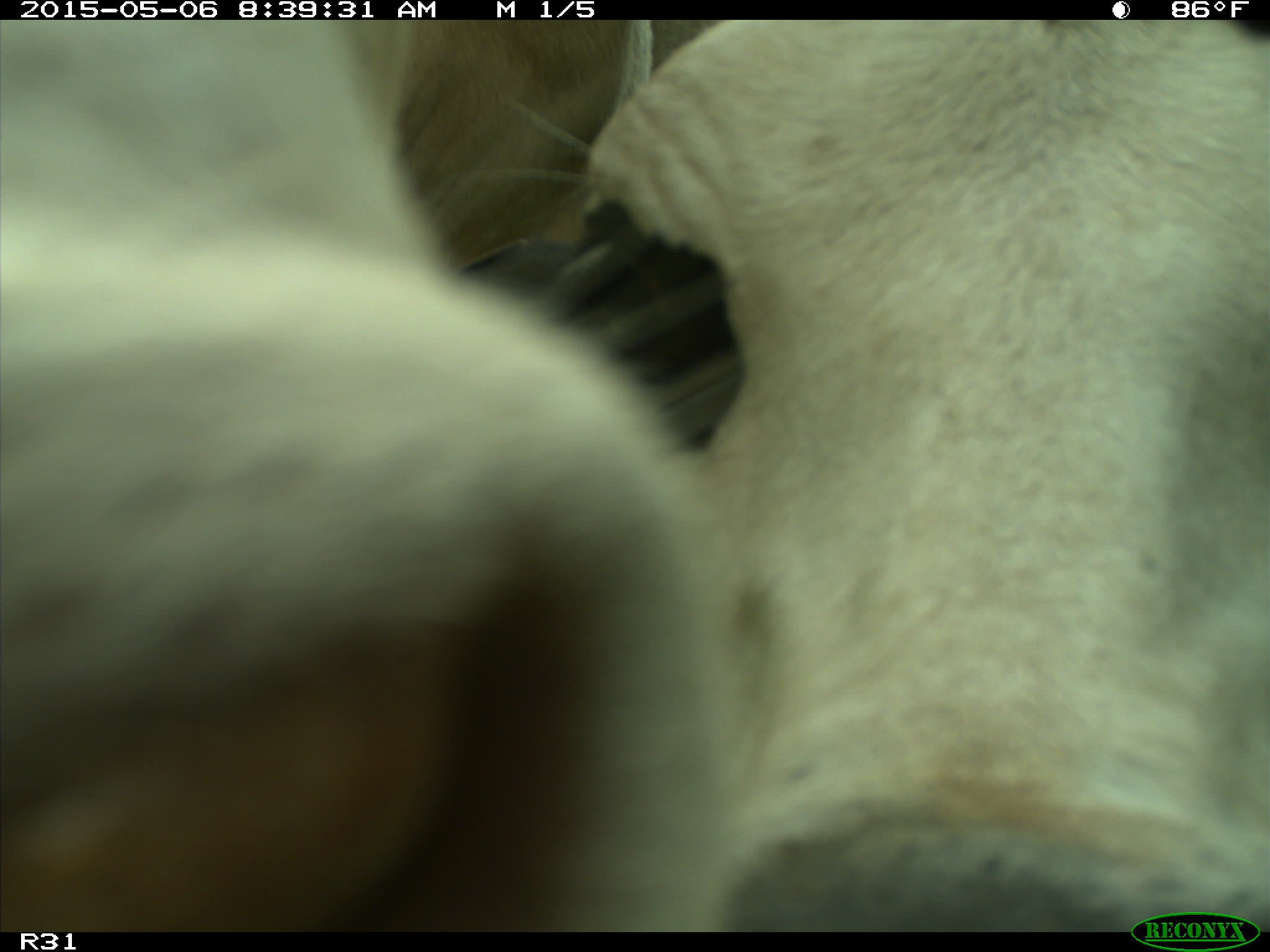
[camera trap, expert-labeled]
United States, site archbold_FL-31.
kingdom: Animalia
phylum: Chordata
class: Mammalia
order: Artiodactyla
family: Bovidae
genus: Bos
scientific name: Bos taurus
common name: domestic cow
Bos taurus (domestic cow).